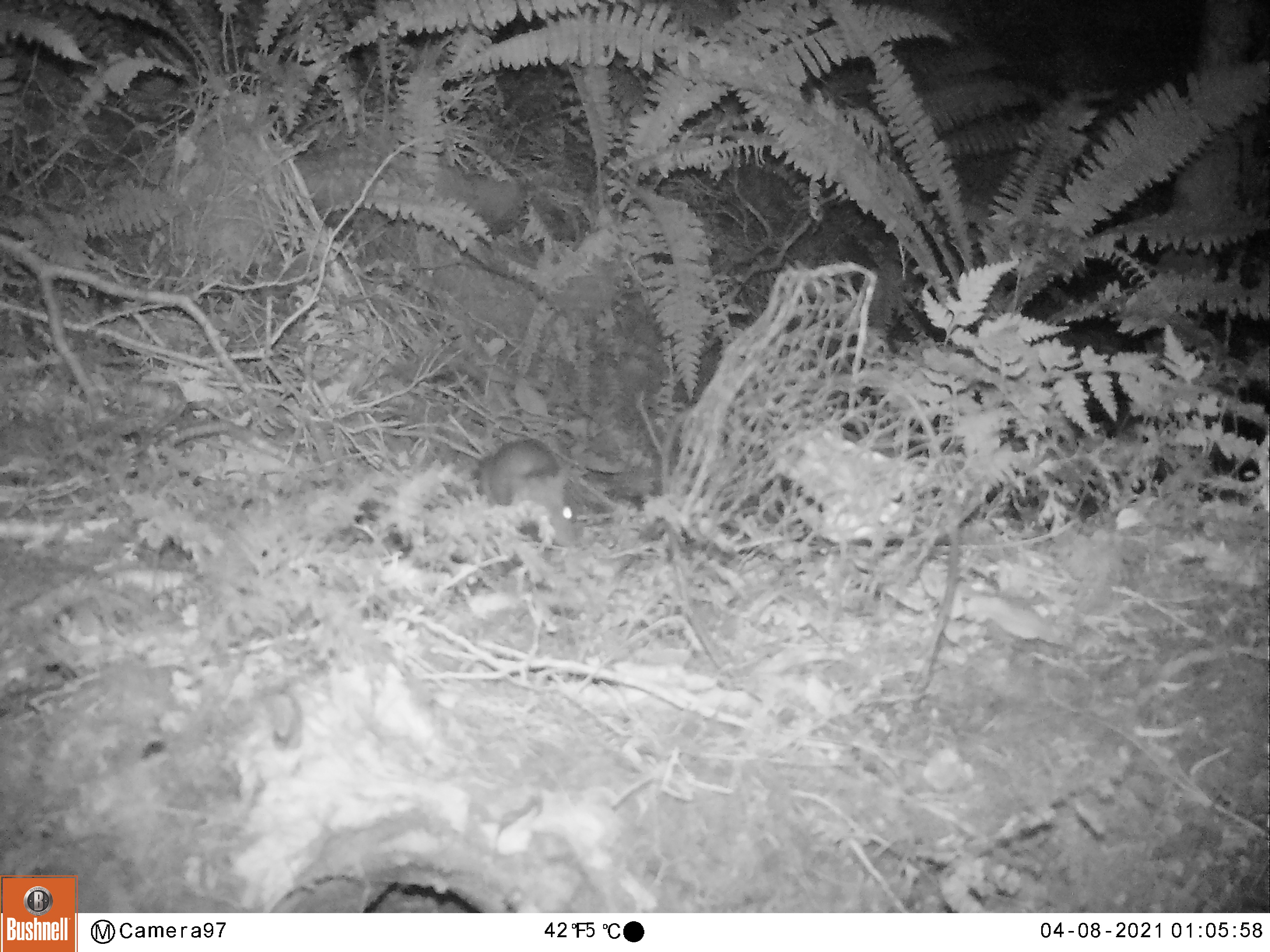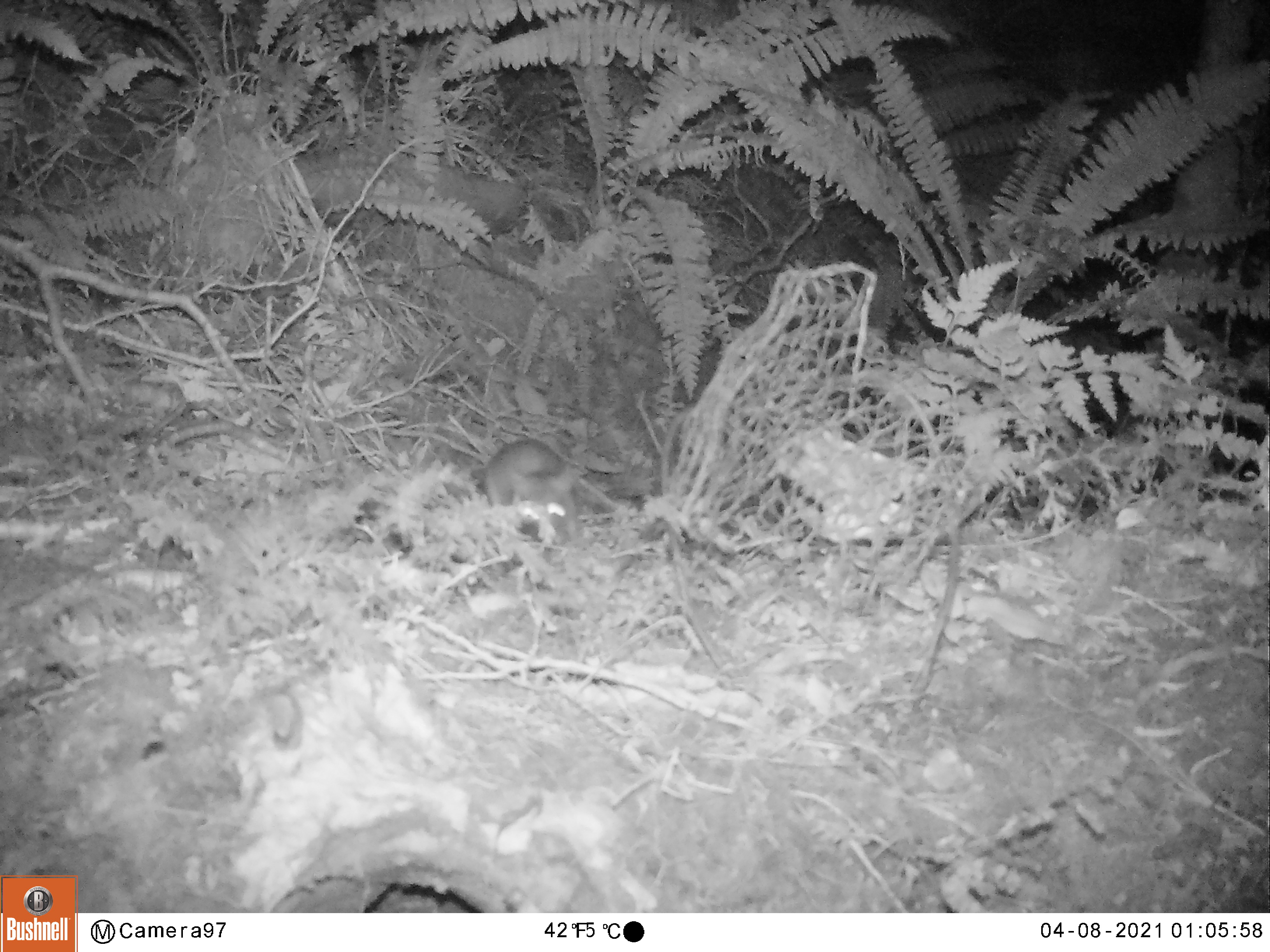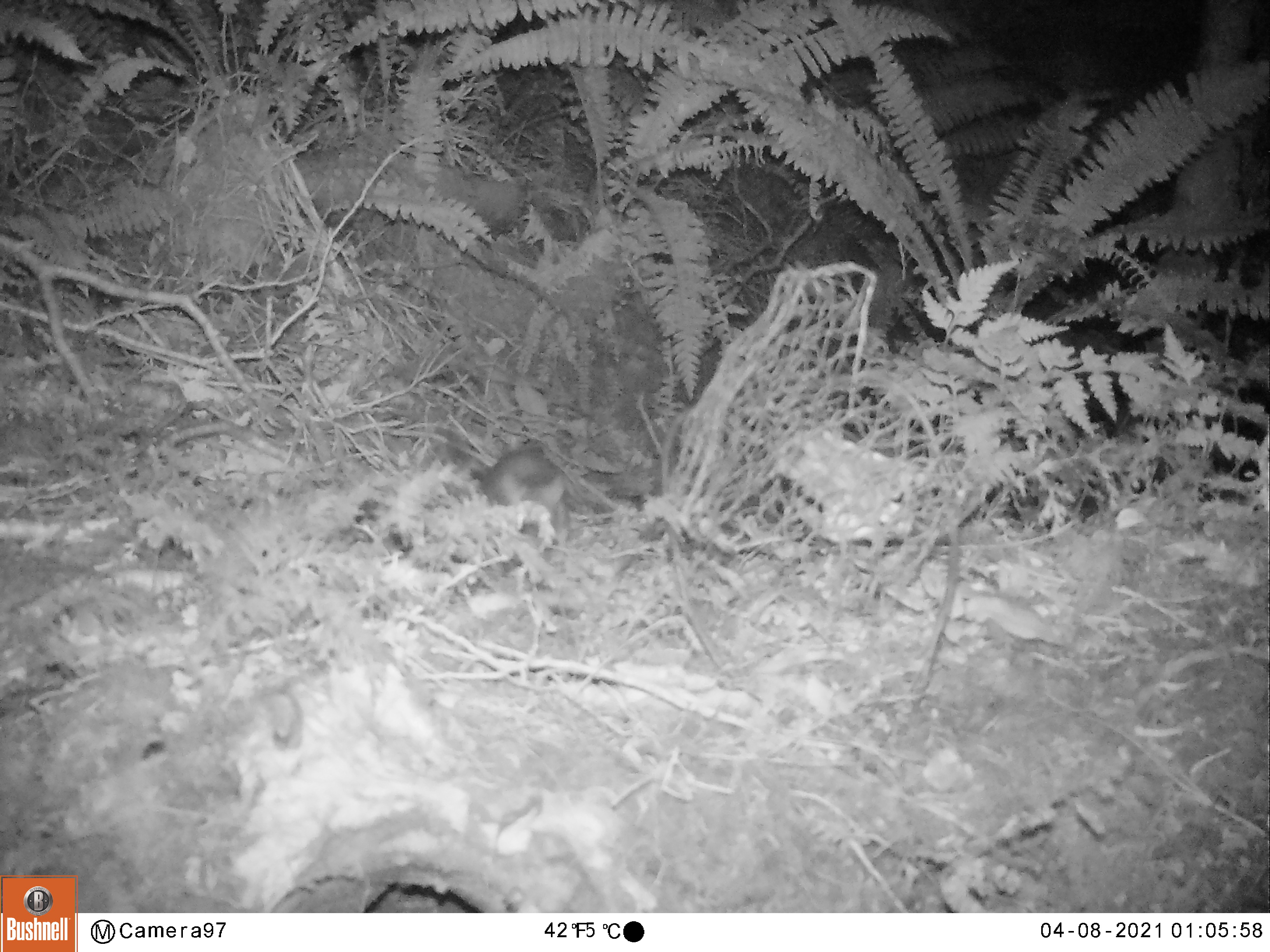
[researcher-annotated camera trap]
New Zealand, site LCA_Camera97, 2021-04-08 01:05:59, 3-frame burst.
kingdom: Animalia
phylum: Chordata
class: Mammalia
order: Rodentia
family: Muridae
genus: Rattus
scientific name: Rattus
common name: rat